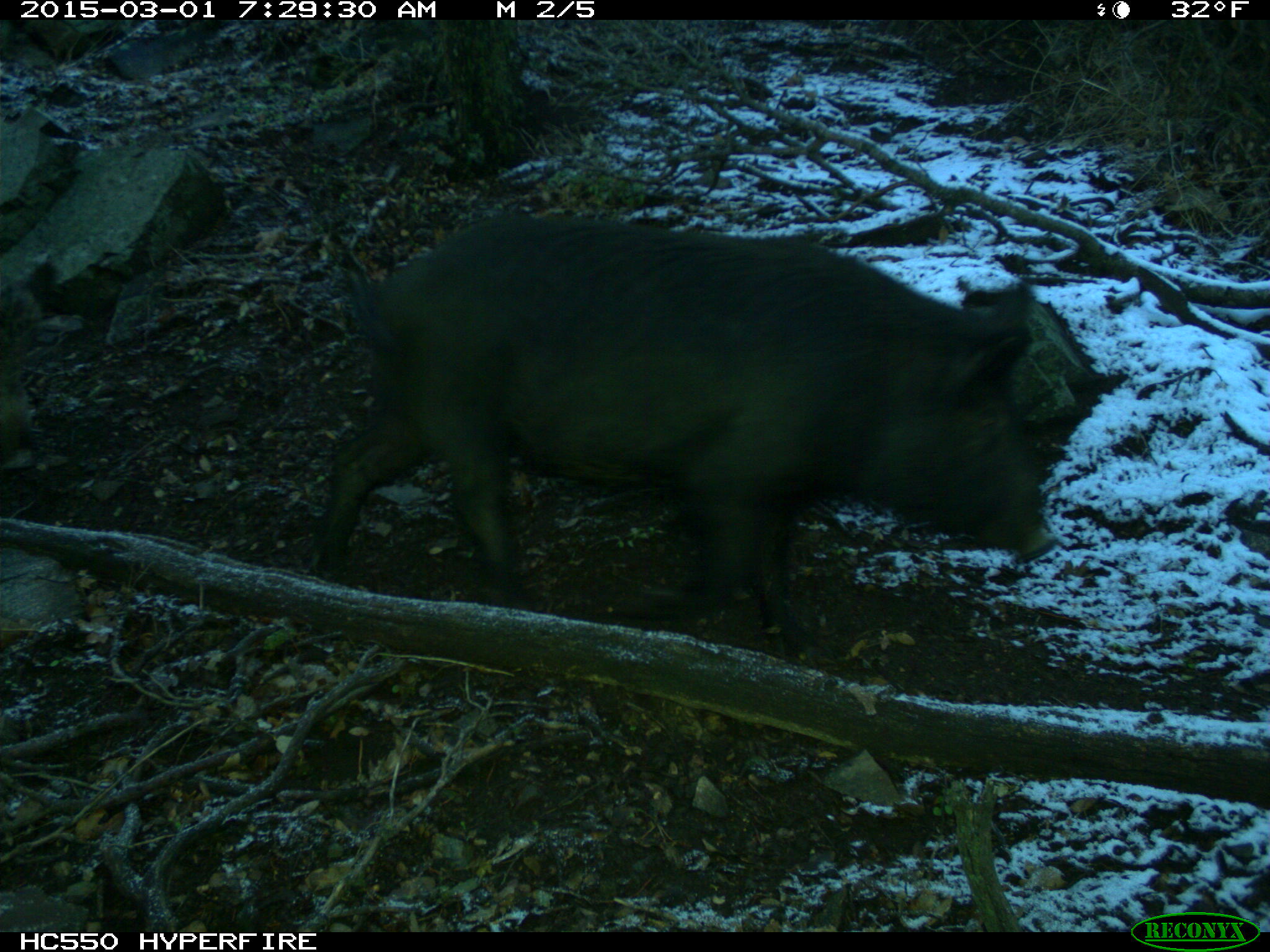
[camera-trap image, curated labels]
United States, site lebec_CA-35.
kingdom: Animalia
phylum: Chordata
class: Mammalia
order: Artiodactyla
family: Suidae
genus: Sus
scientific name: Sus scrofa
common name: wild boar